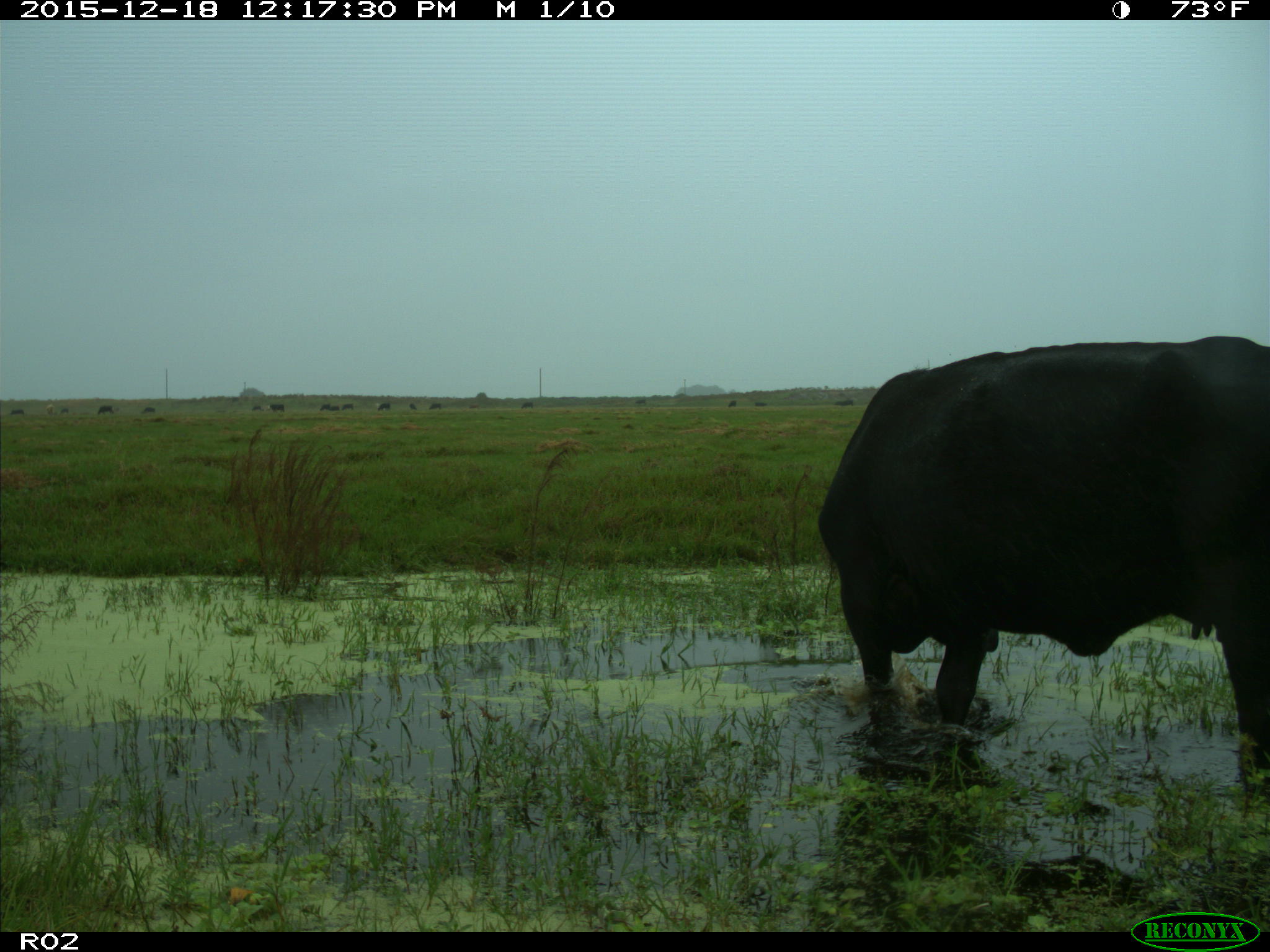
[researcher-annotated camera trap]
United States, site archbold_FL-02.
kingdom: Animalia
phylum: Chordata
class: Mammalia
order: Artiodactyla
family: Bovidae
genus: Bos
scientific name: Bos taurus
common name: domestic cow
Bos taurus (domestic cow).